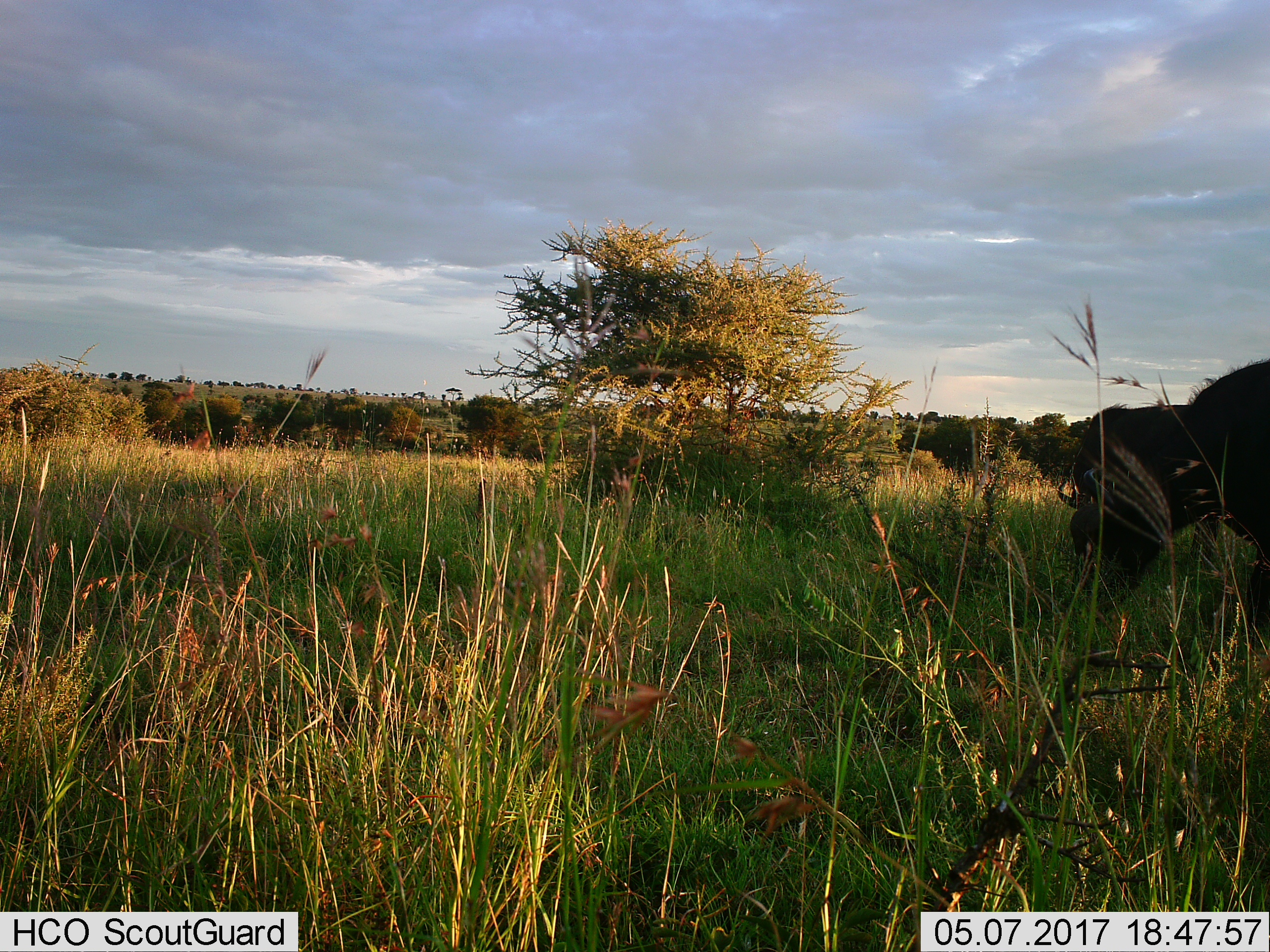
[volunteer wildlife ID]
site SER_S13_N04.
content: unidentified animal